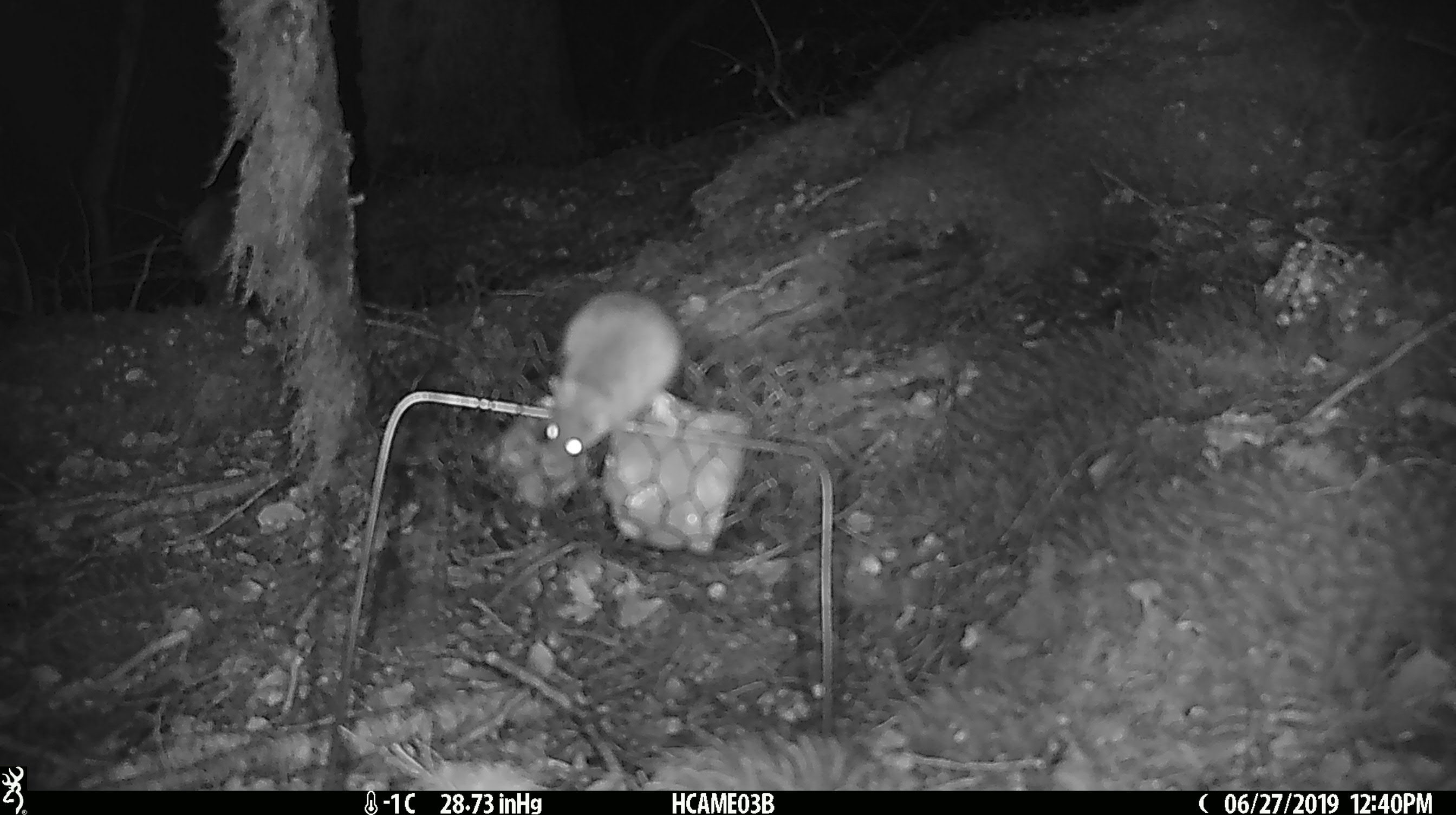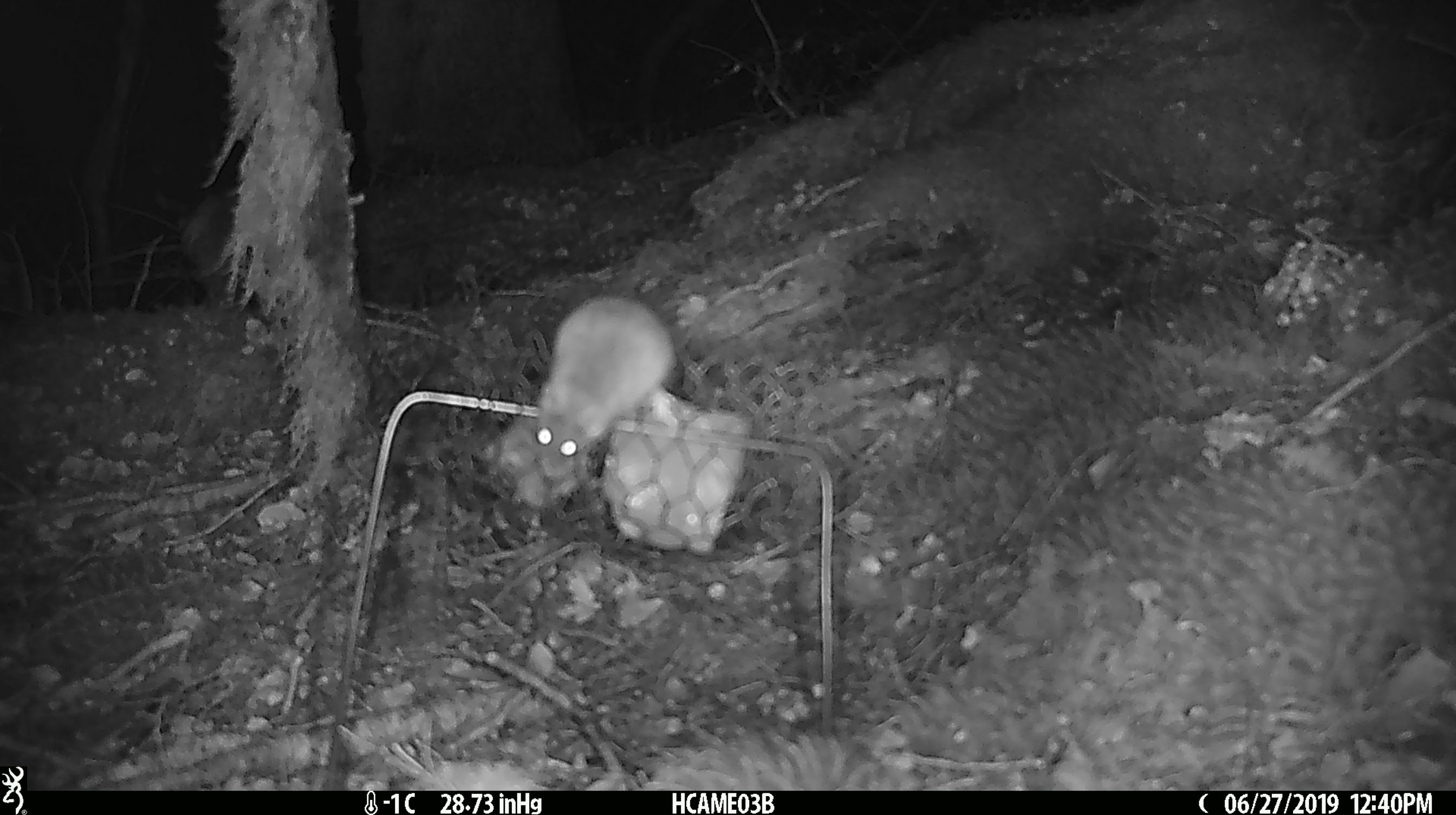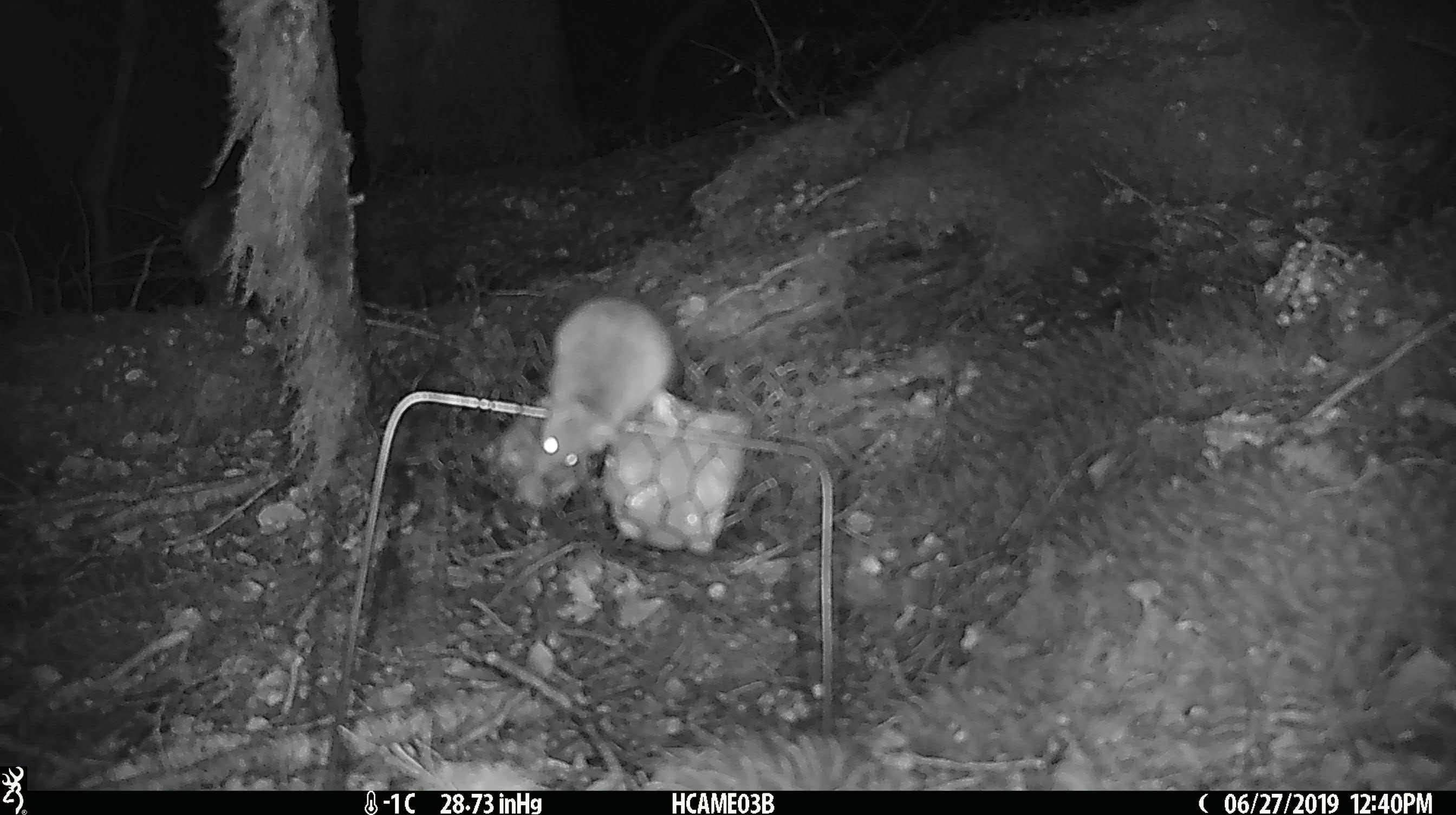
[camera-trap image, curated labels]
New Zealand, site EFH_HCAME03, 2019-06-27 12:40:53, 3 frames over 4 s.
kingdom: Animalia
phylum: Chordata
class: Mammalia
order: Rodentia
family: Muridae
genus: Mus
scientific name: Mus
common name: mouse